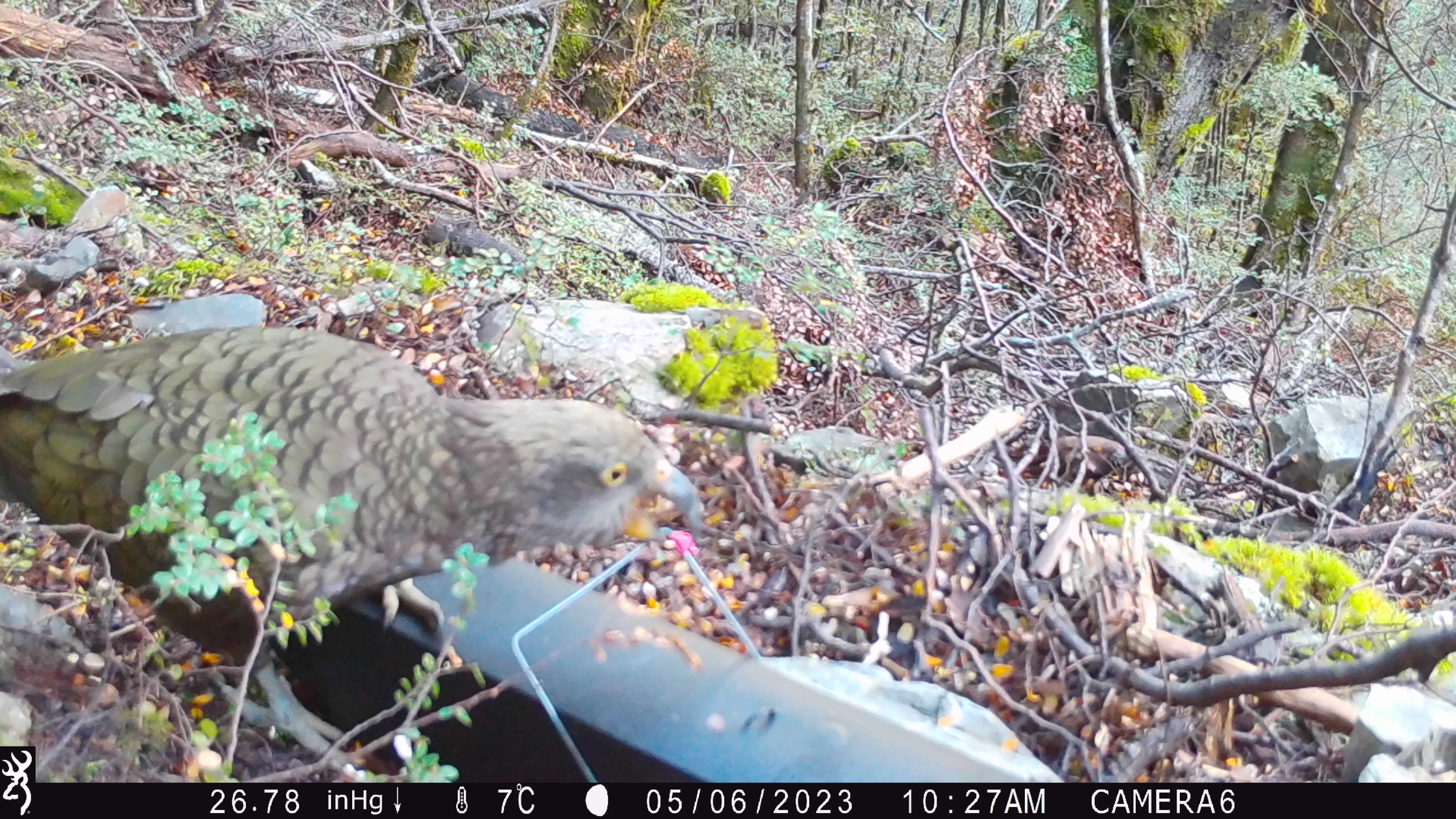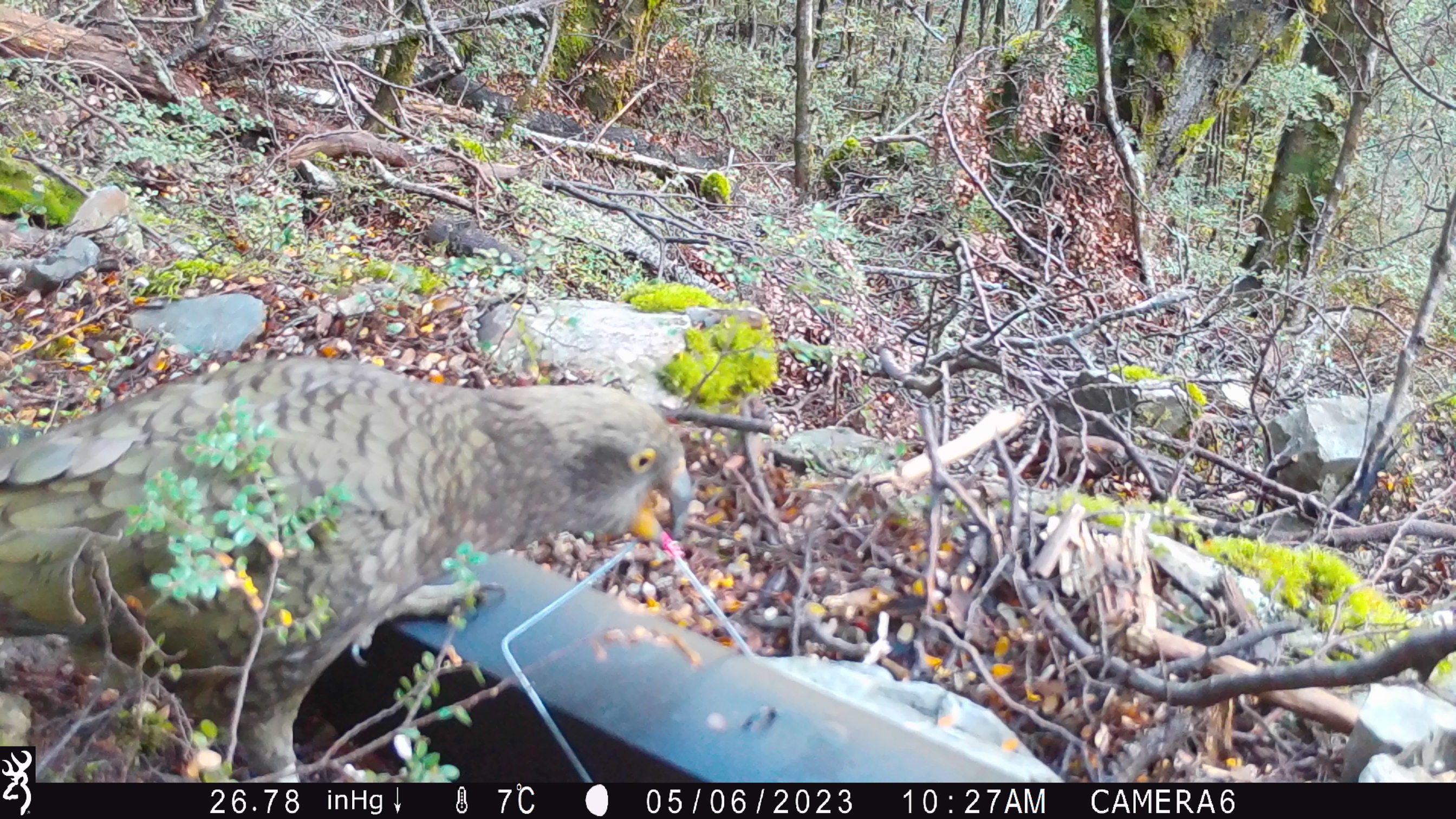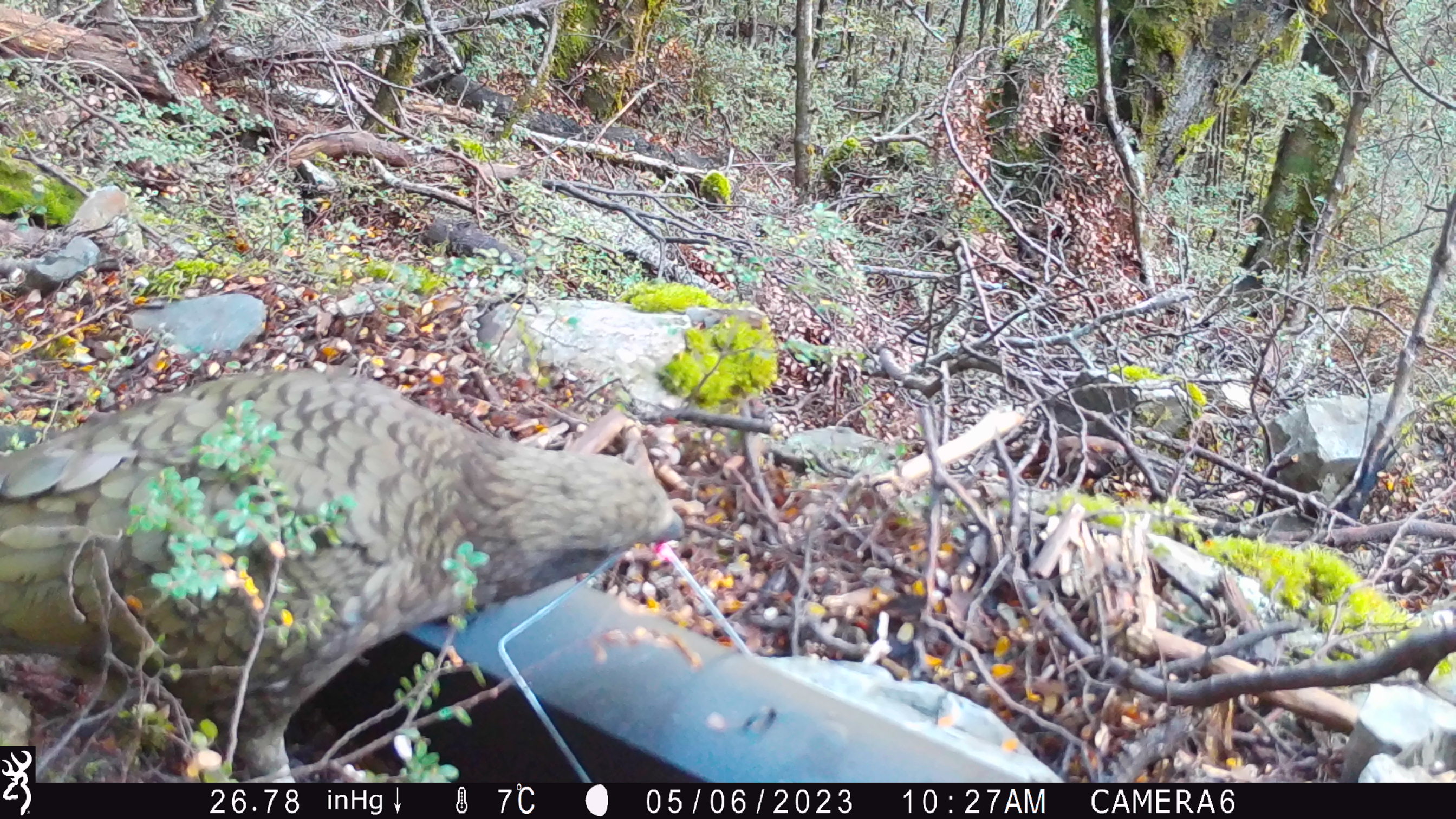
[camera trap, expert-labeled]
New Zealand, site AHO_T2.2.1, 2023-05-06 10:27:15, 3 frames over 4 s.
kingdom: Animalia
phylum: Chordata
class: Aves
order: Psittaciformes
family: Strigopidae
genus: Nestor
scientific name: Nestor notabilis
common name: kea